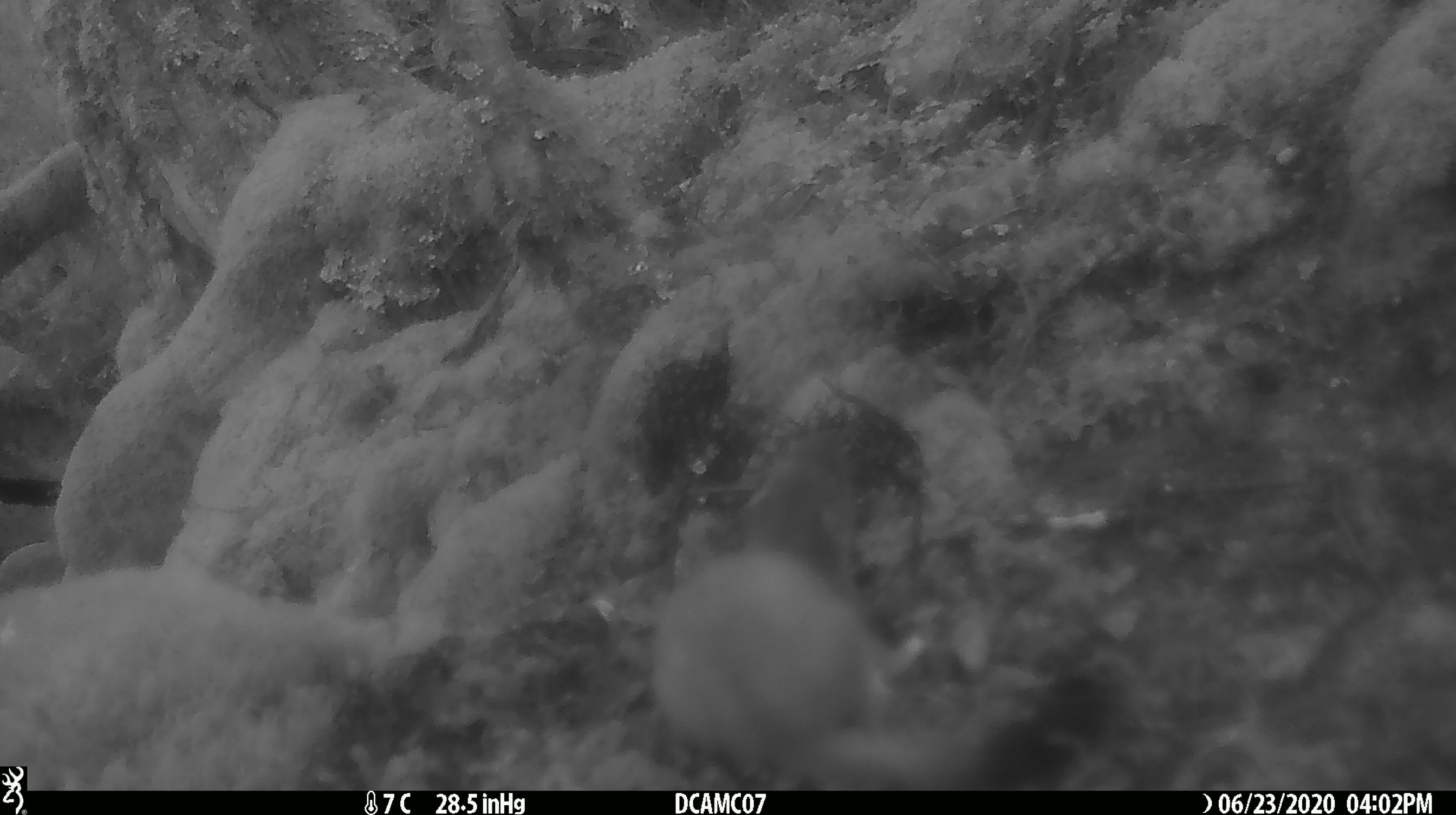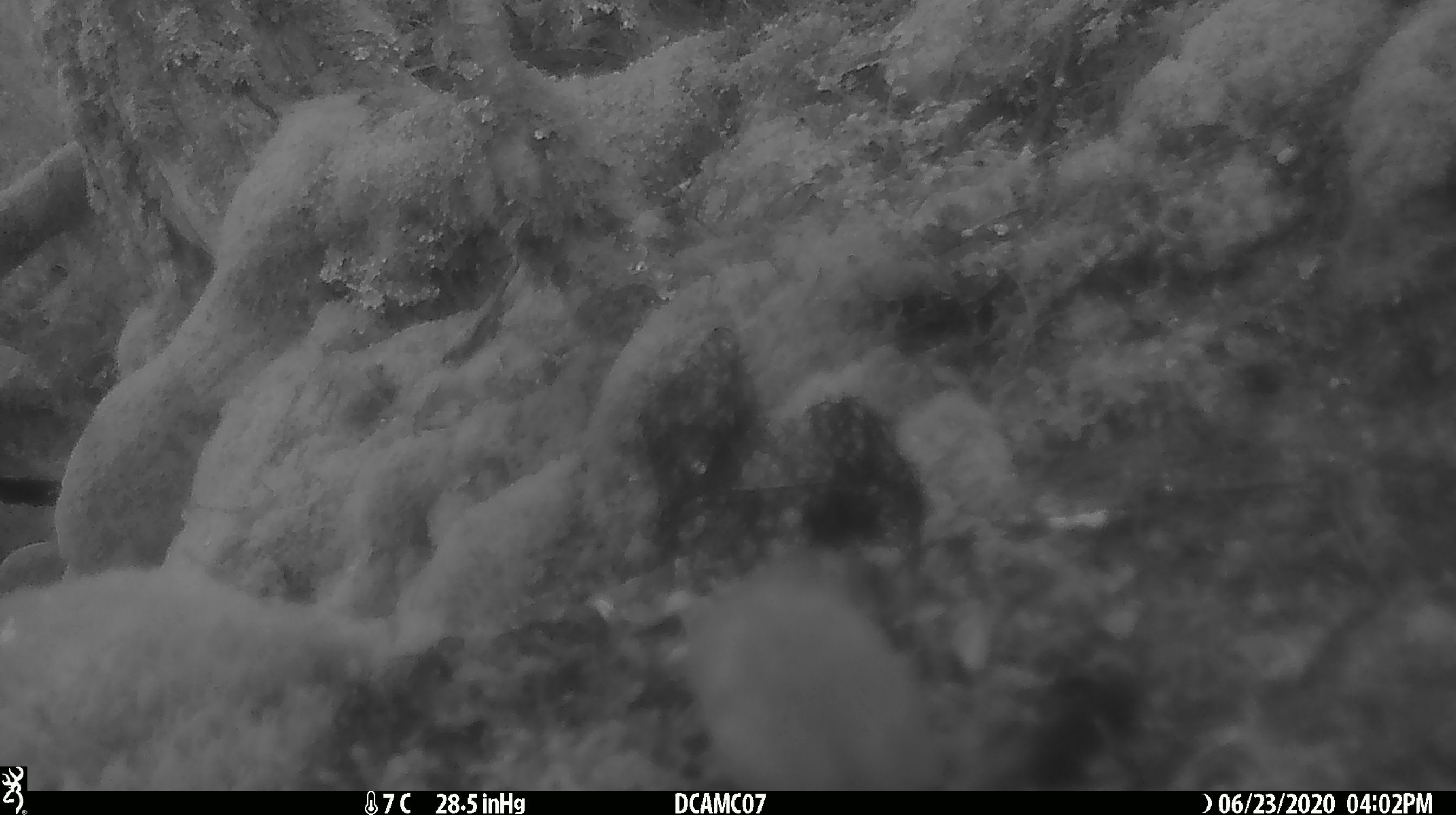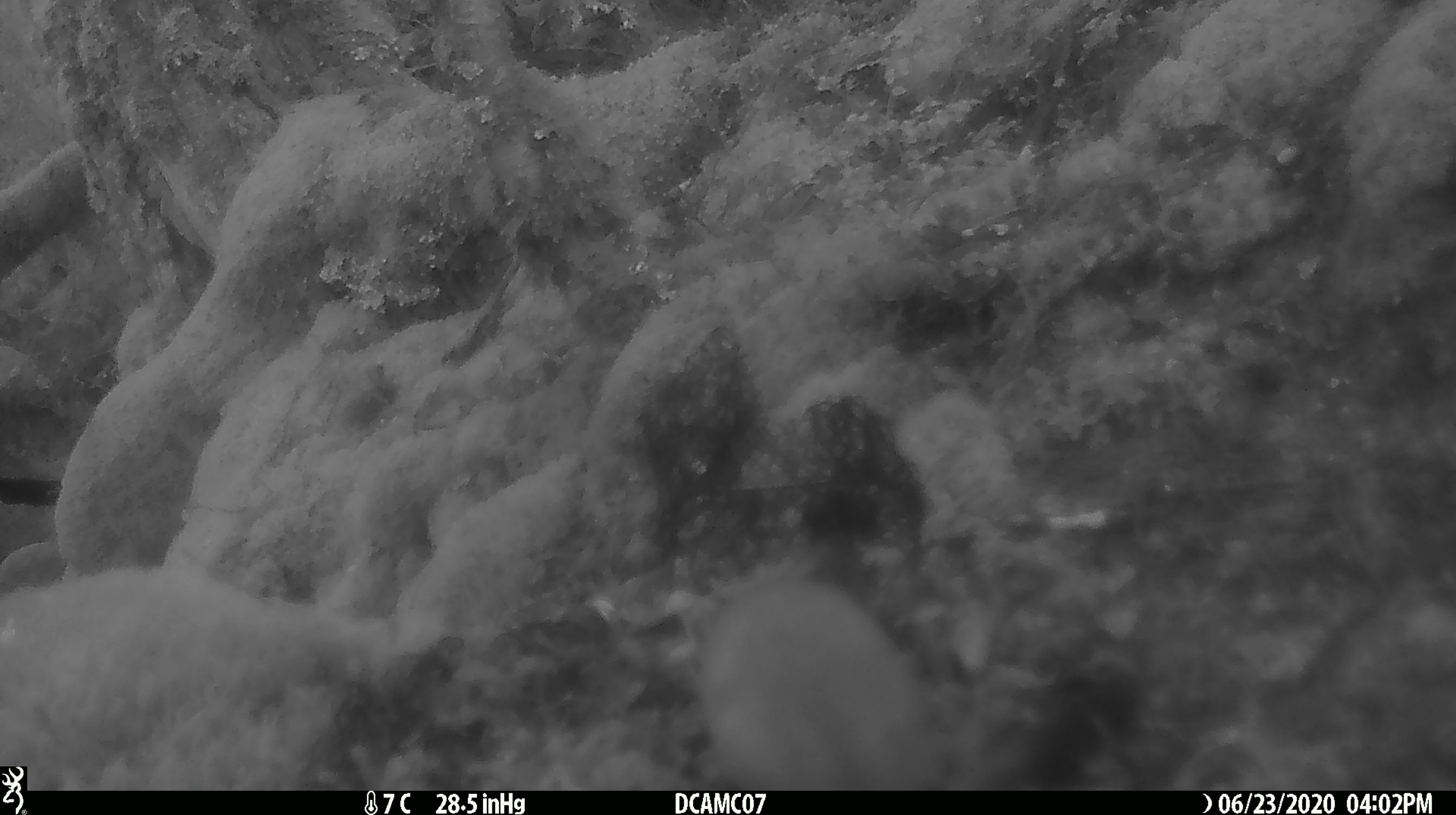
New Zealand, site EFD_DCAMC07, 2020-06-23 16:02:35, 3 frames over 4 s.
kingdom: Animalia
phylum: Chordata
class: Mammalia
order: Carnivora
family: Mustelidae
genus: Mustela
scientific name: Mustela erminea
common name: stoat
Stoat (Mustela erminea).